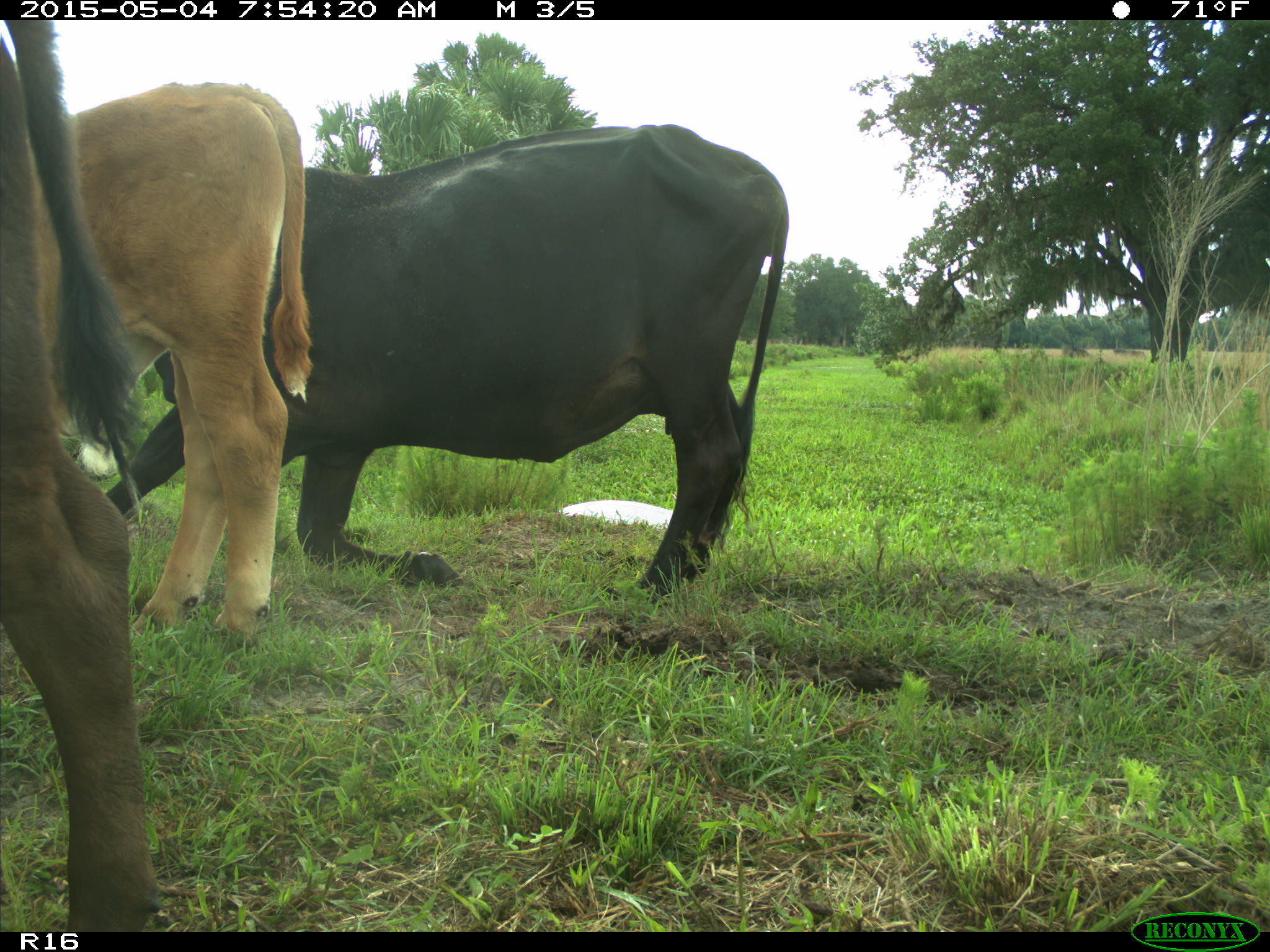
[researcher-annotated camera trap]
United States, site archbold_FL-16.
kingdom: Animalia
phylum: Chordata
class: Mammalia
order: Artiodactyla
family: Bovidae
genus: Bos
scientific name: Bos taurus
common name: domestic cow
Bos taurus (domestic cow).